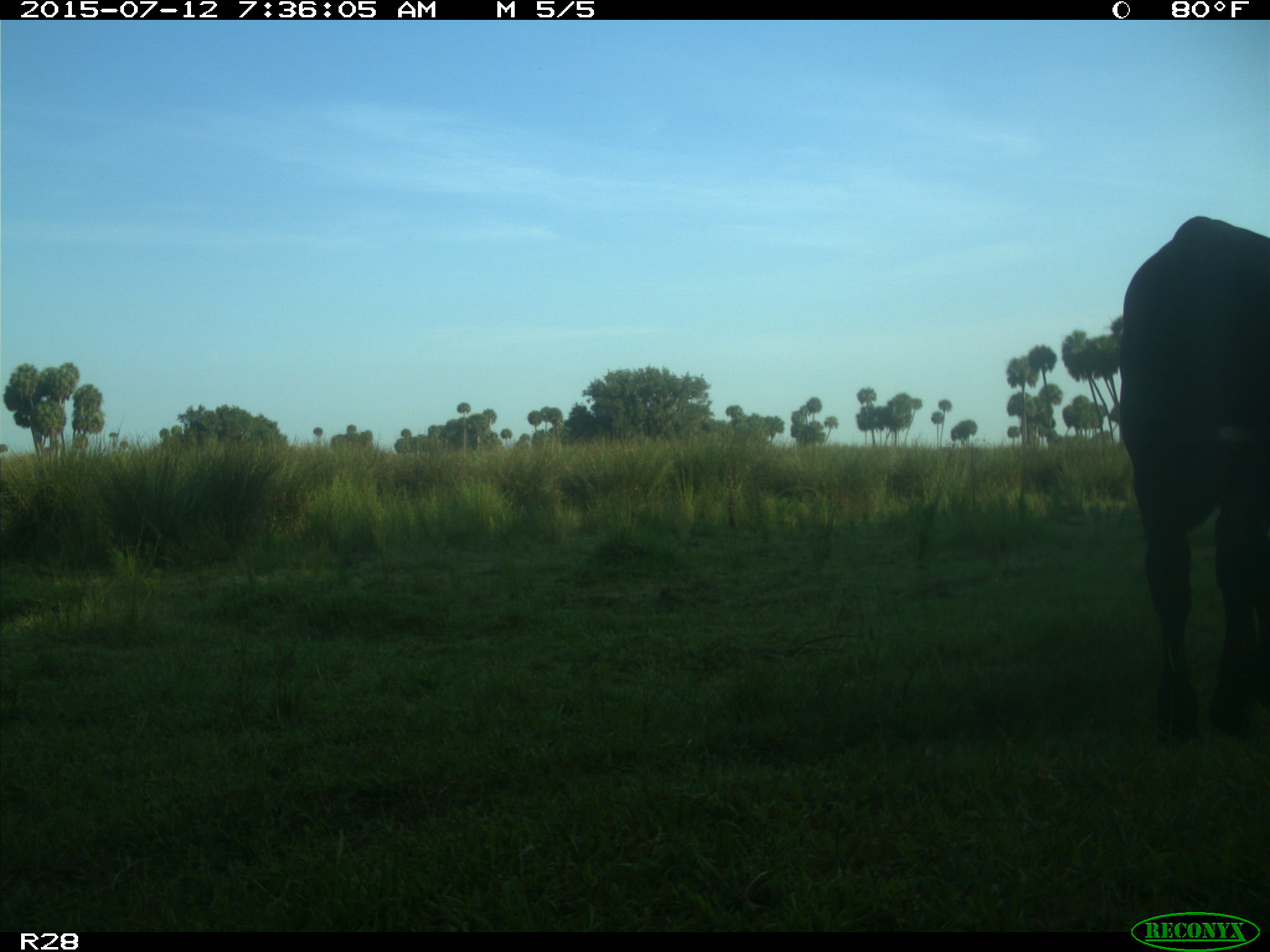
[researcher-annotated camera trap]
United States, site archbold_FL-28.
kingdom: Animalia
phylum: Chordata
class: Mammalia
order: Artiodactyla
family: Bovidae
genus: Bos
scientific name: Bos taurus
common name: domestic cow